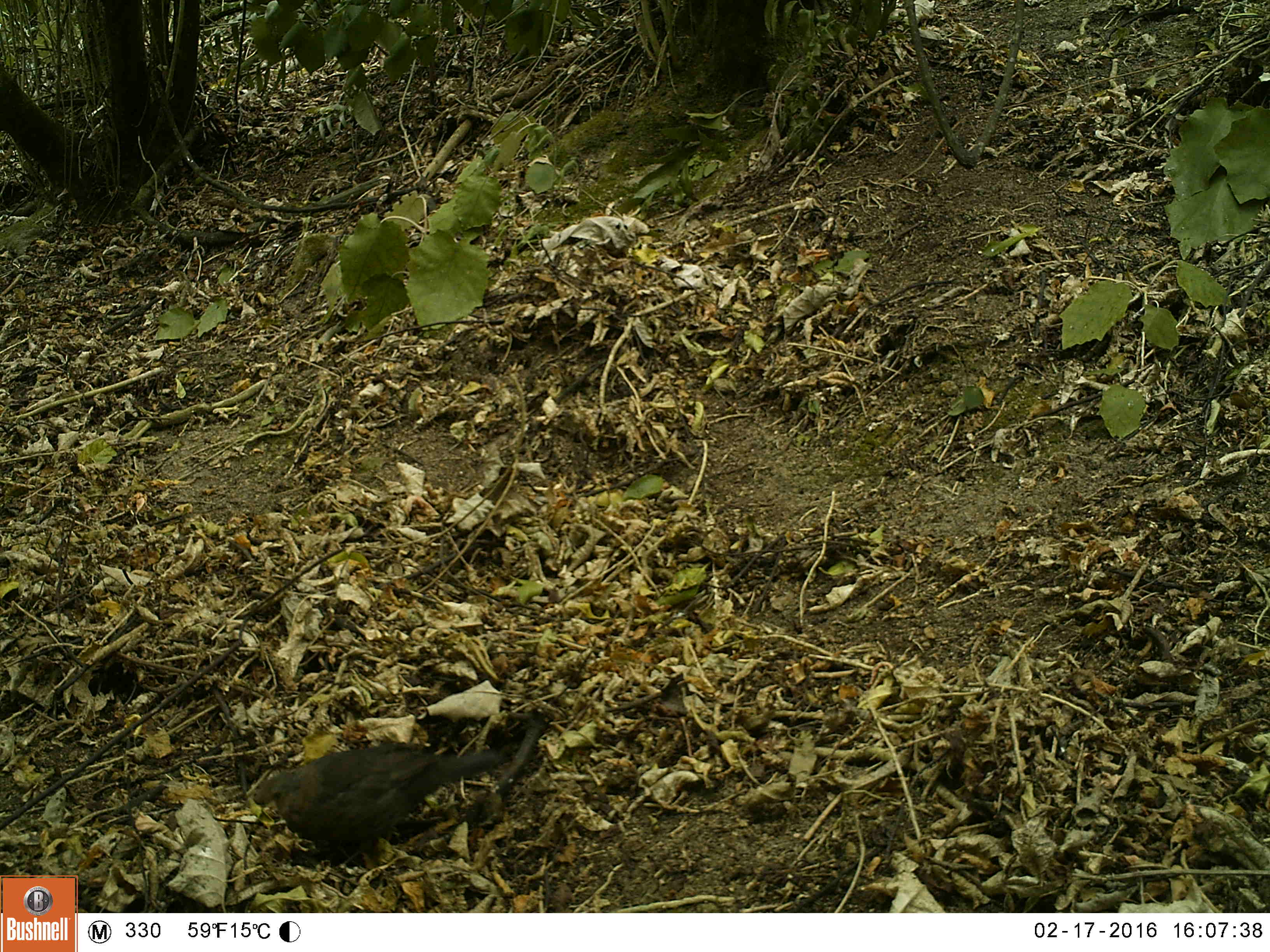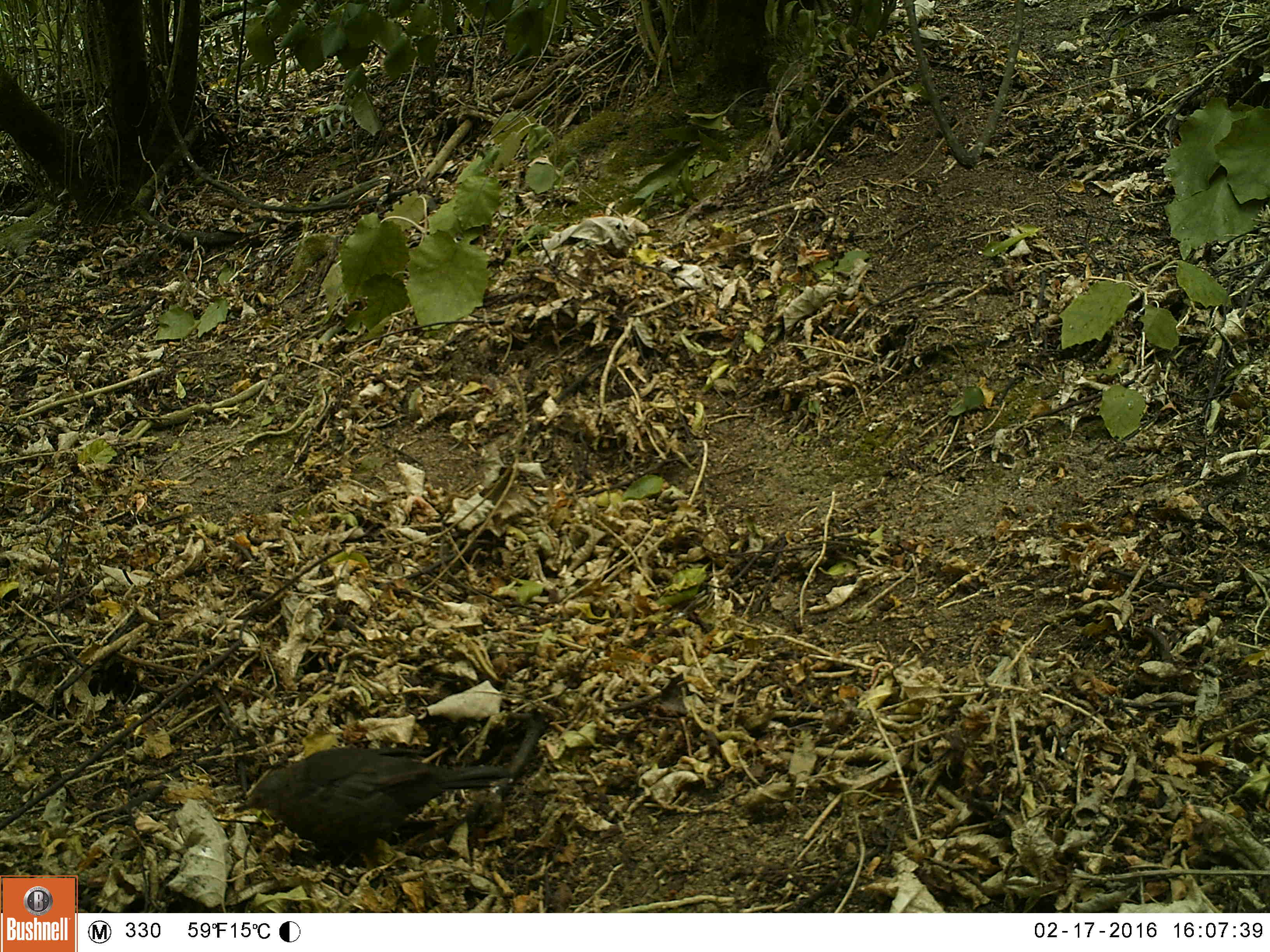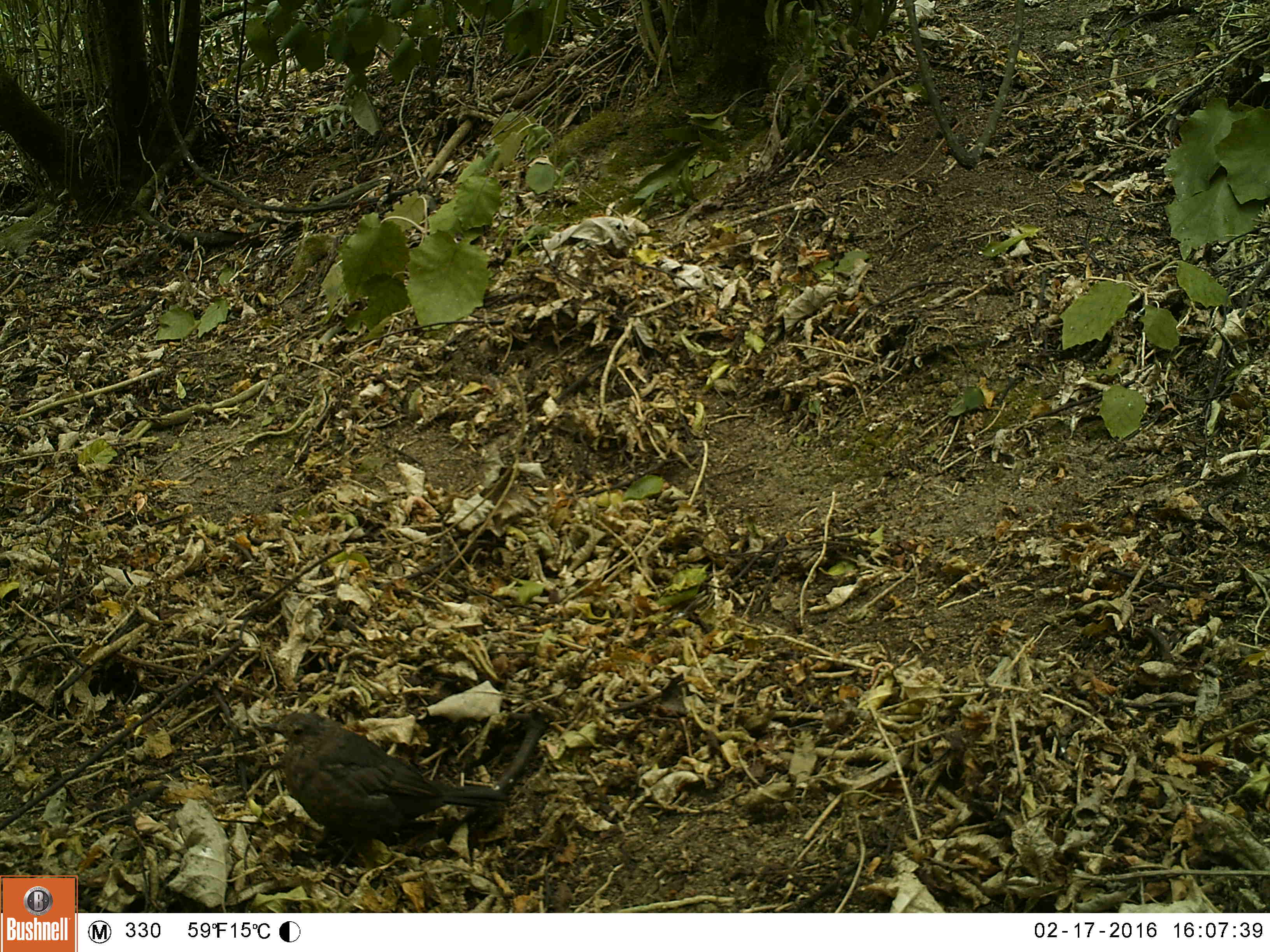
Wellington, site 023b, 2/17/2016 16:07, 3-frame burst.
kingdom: Animalia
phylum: Chordata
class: Aves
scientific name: Aves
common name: bird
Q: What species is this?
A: Bird (Aves).